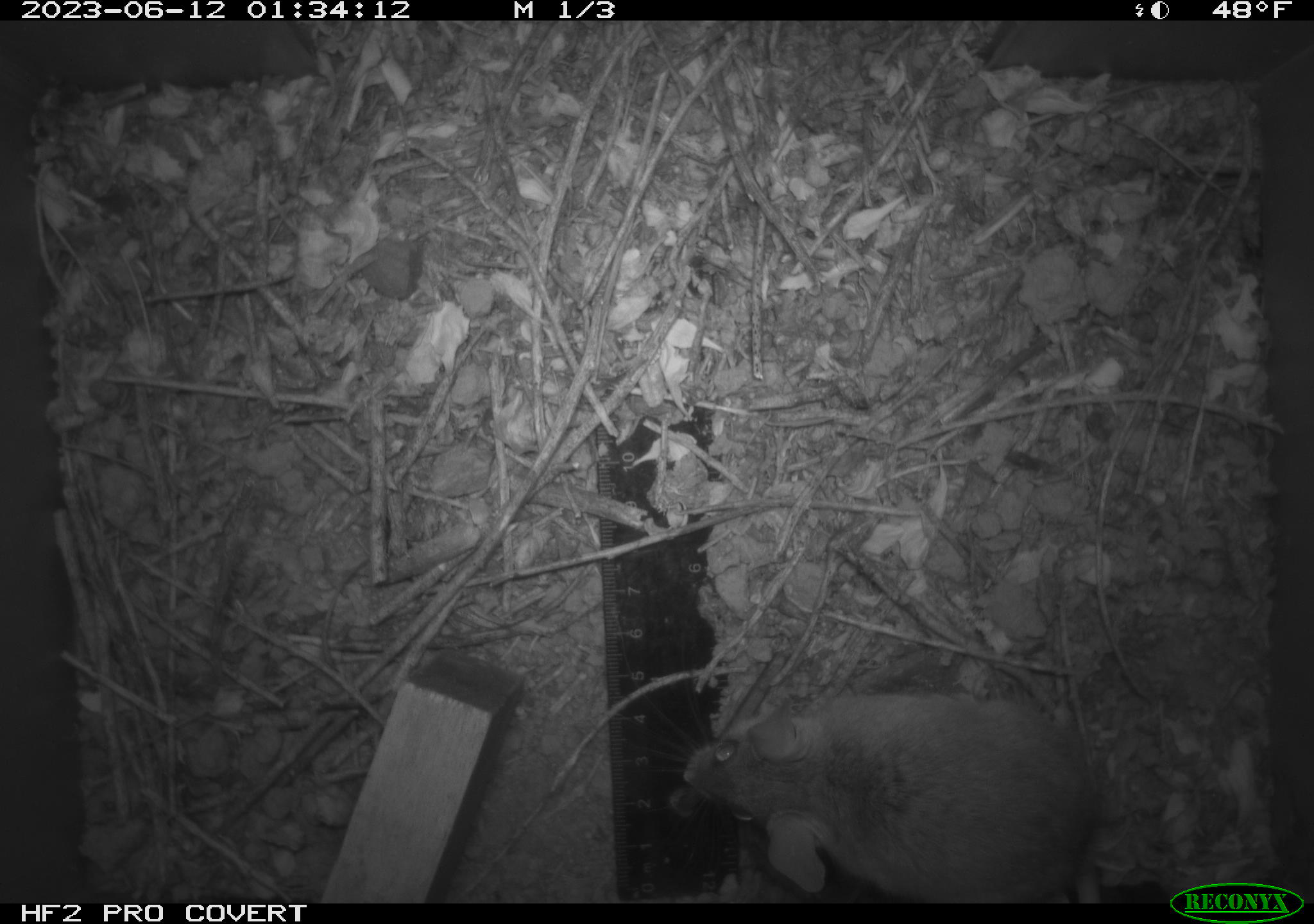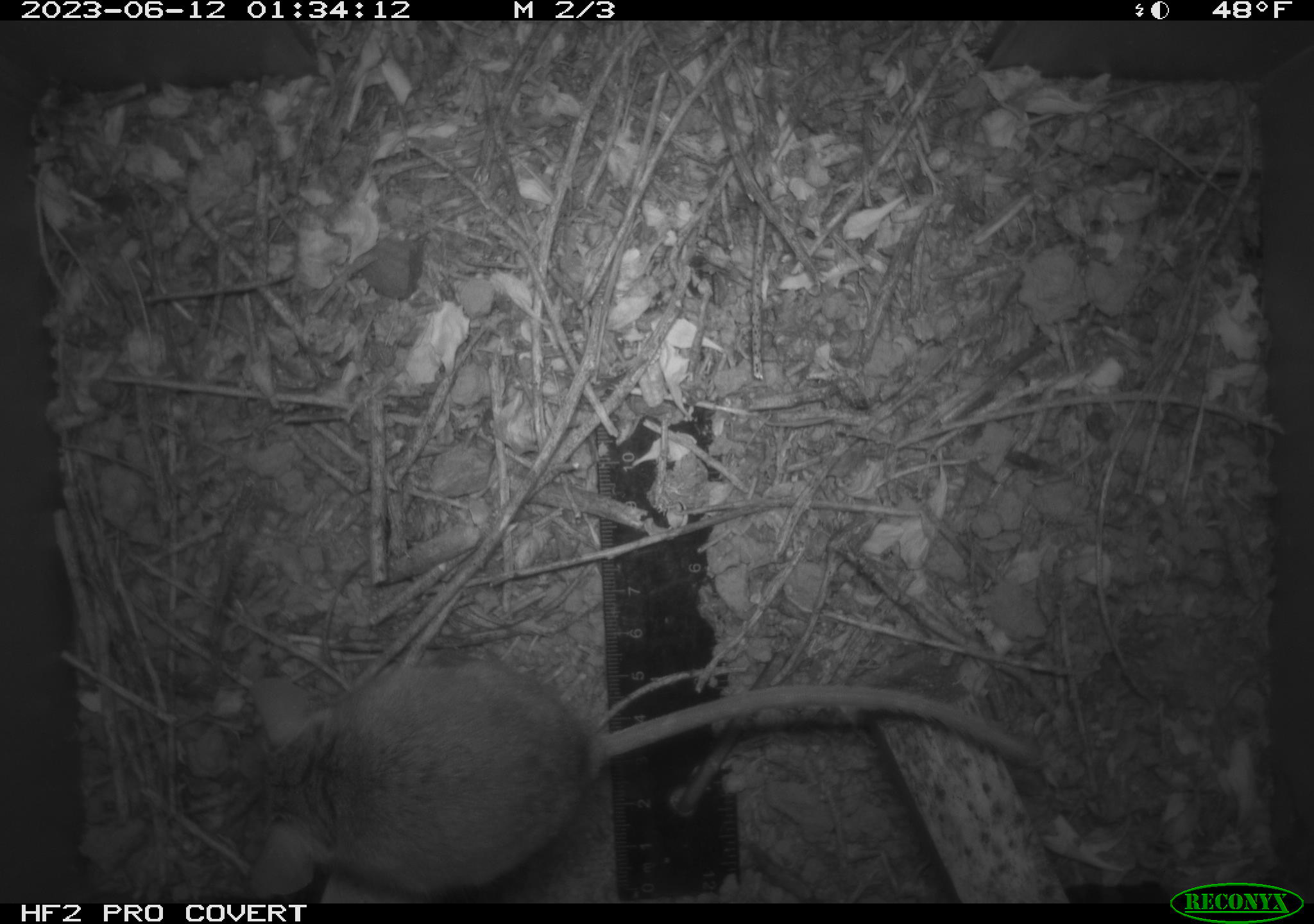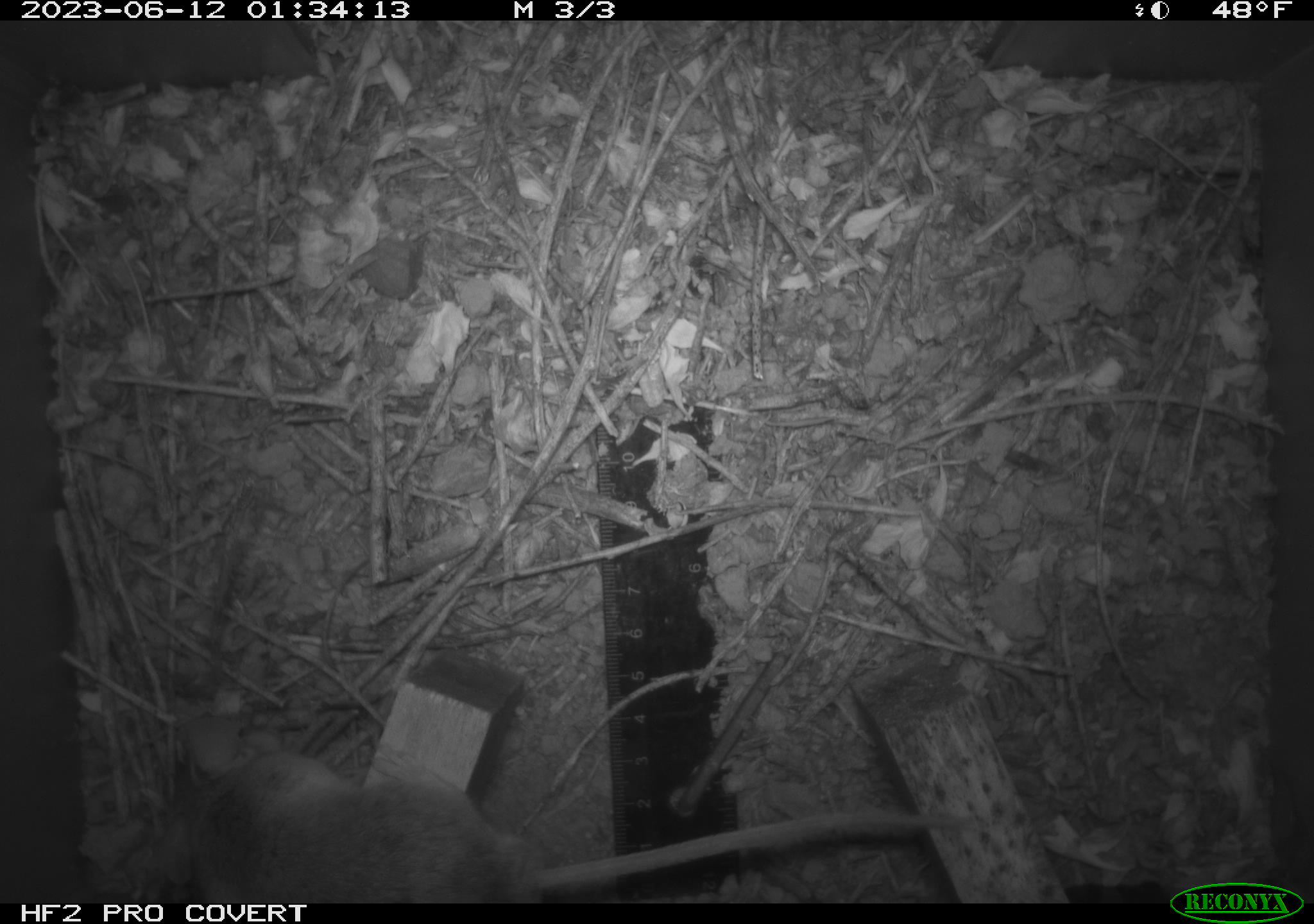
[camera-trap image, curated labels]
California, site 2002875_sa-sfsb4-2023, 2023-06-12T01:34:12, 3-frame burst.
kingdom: Animalia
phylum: Chordata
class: Mammalia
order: Rodentia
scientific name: Rodentia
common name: mouse species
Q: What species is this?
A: Mouse species (Rodentia).